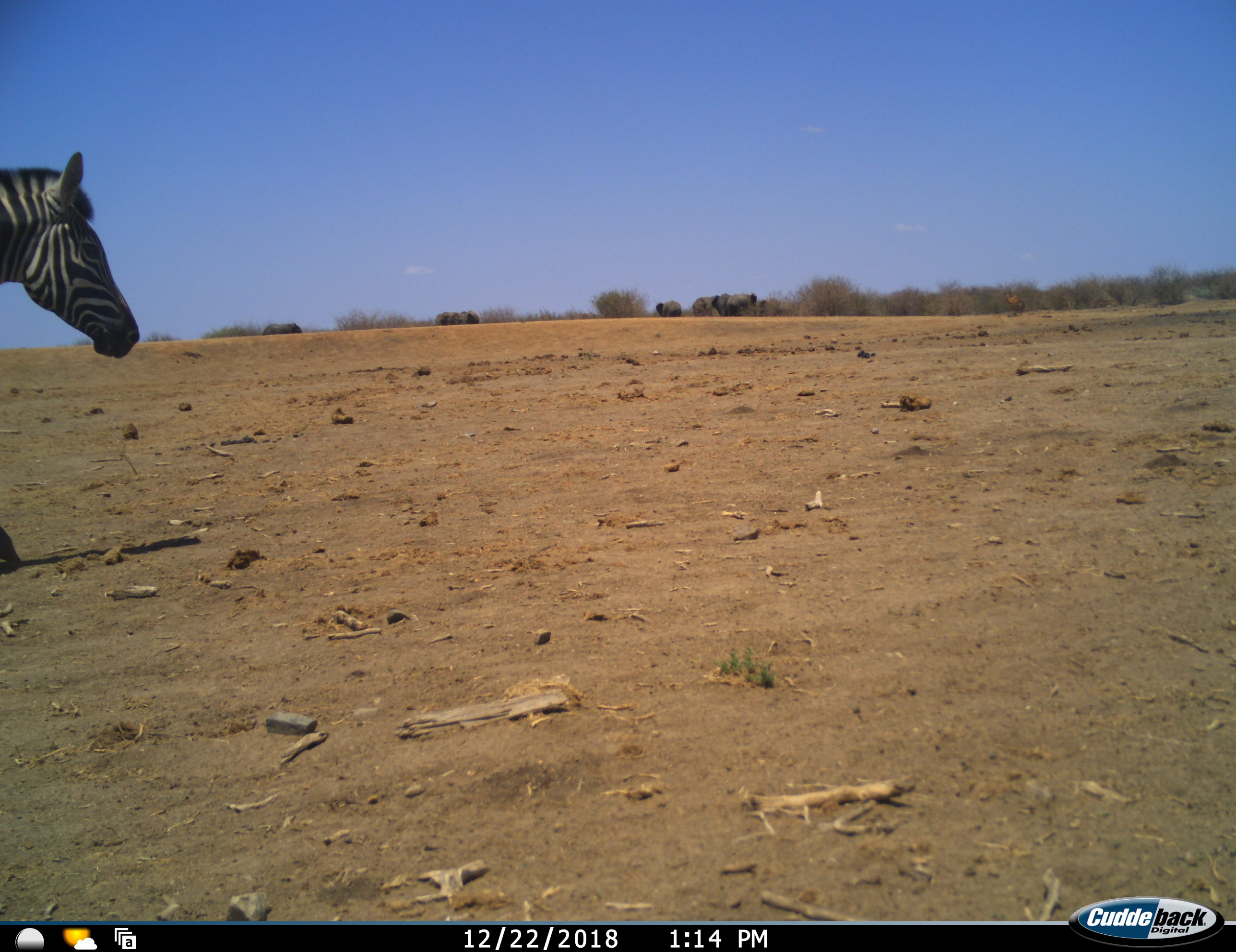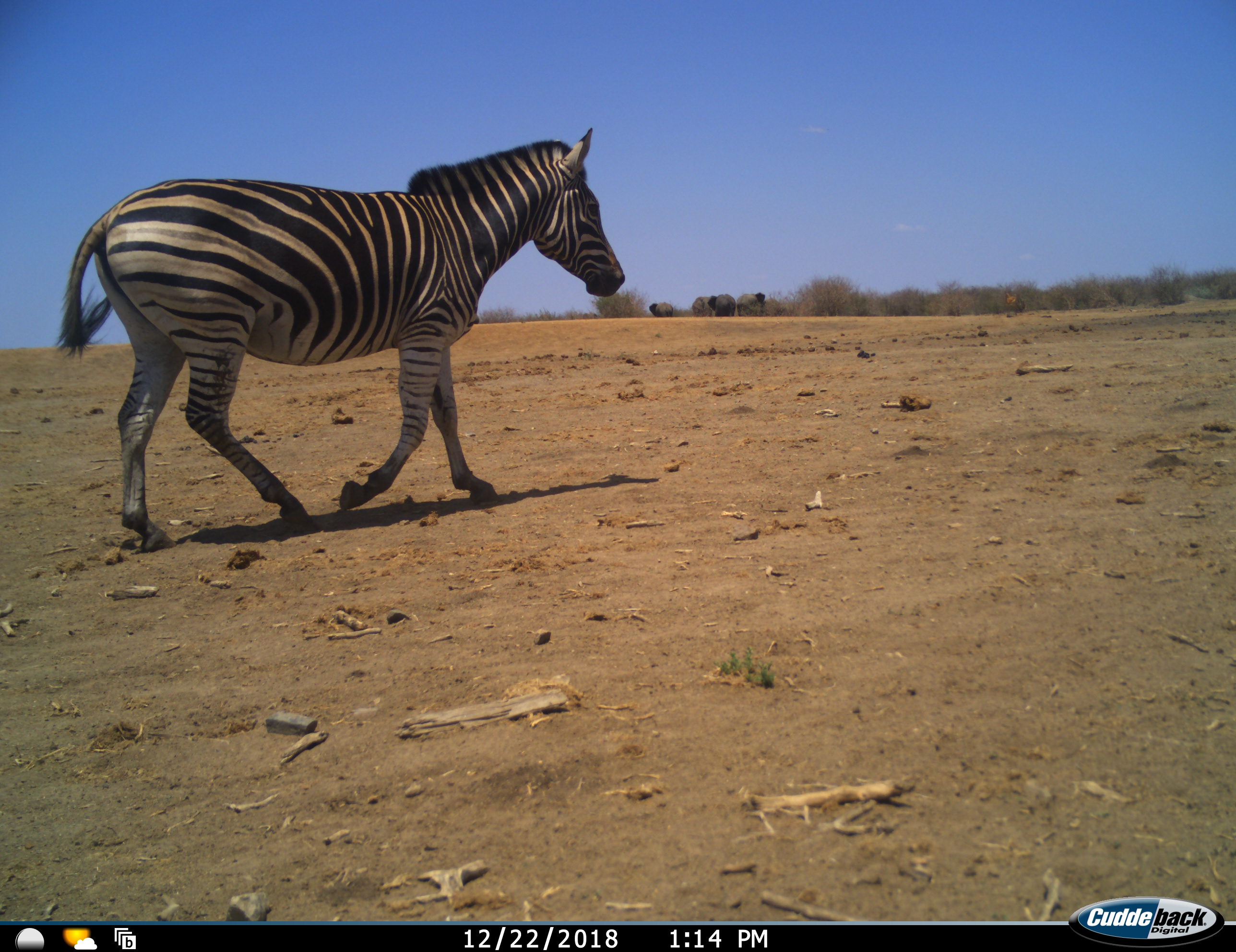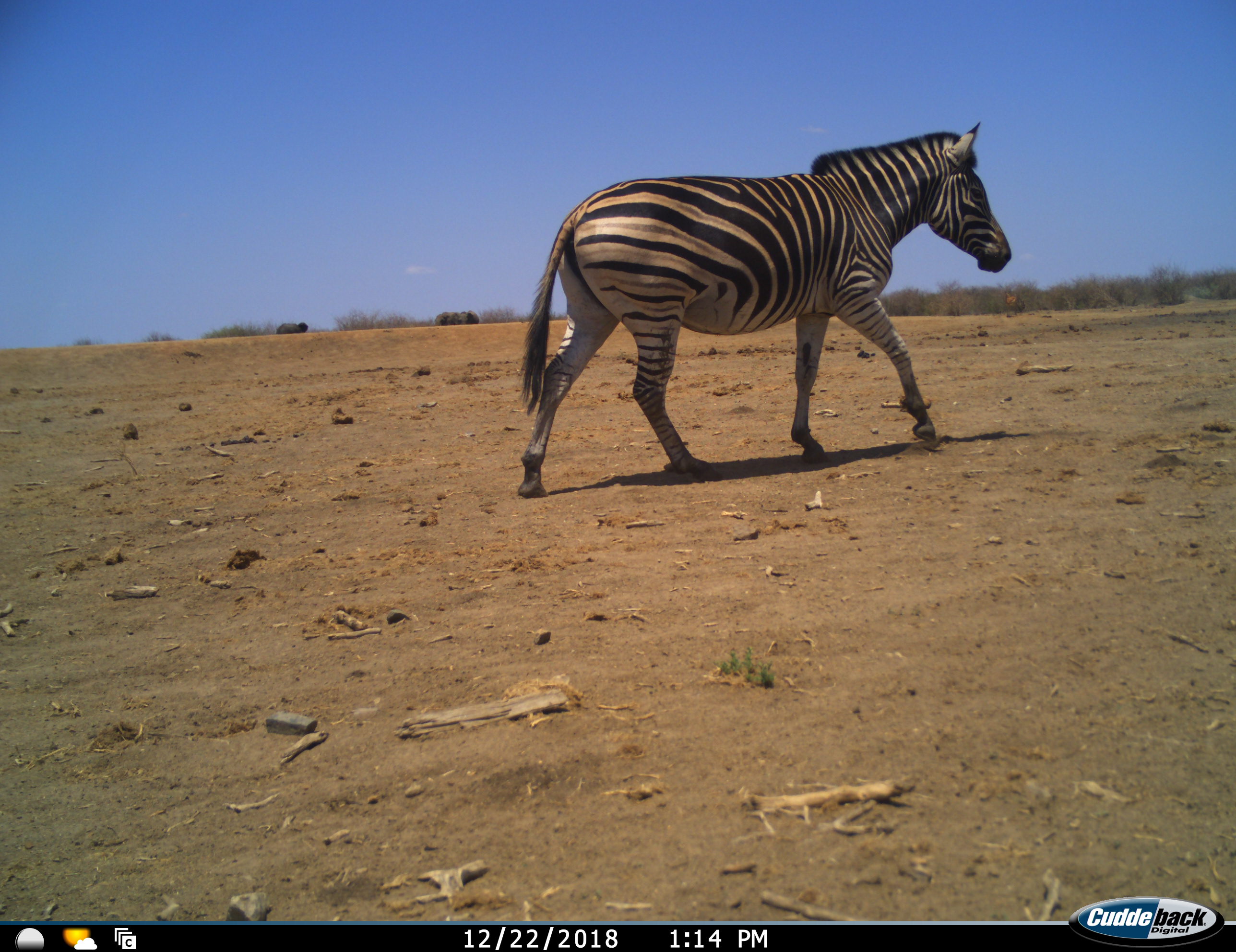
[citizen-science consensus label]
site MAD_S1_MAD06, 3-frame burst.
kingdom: Animalia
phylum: Chordata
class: Mammalia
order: Perissodactyla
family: Equidae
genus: Equus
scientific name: Equus quagga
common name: plains zebra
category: zebraplains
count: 1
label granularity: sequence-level